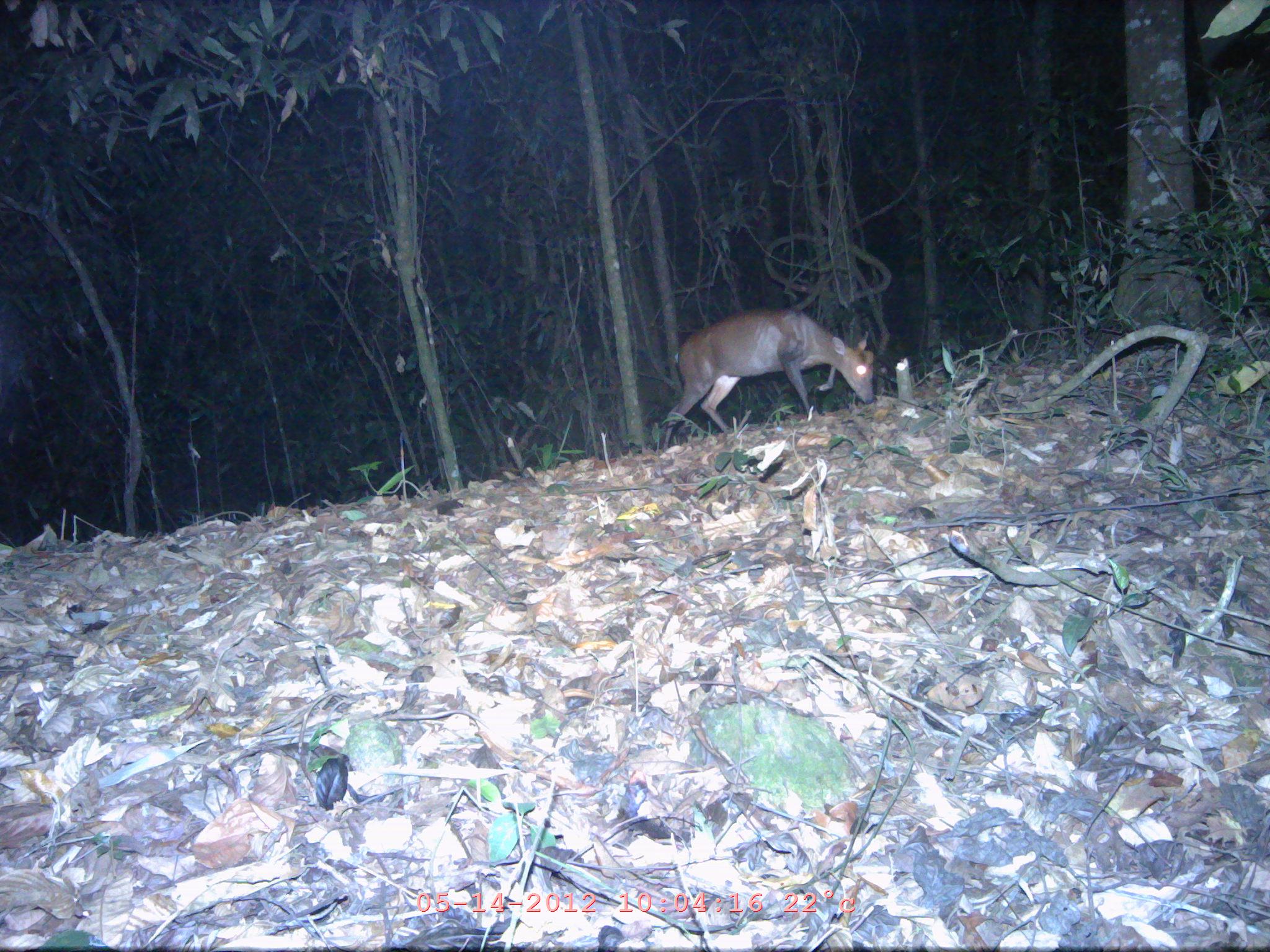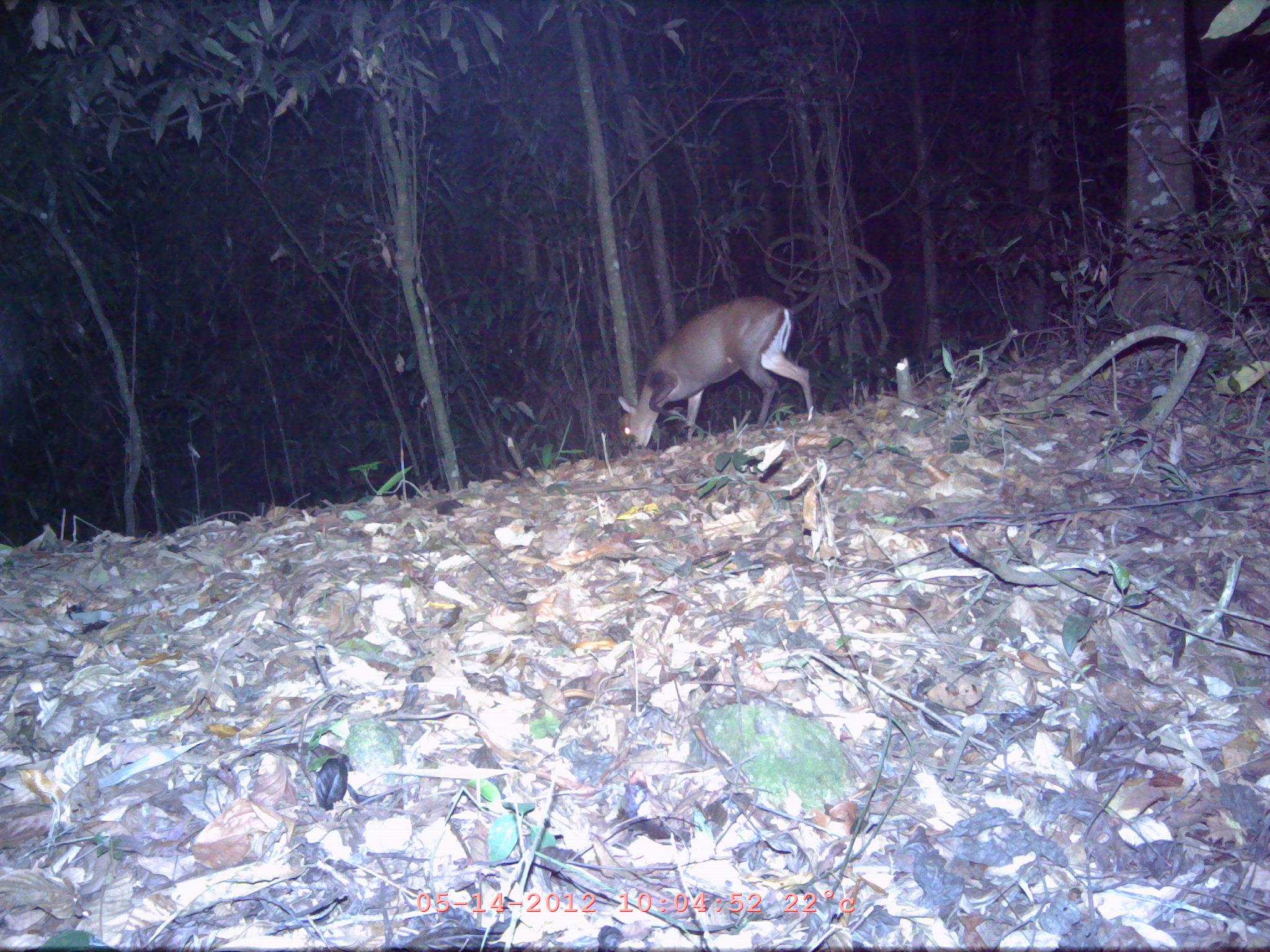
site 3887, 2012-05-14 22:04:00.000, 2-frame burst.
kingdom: Animalia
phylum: Chordata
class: Mammalia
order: Artiodactyla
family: Cervidae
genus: Muntiacus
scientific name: Muntiacus muntjak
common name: southern red muntjac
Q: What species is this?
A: Muntiacus muntjak (southern red muntjac).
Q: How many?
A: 1.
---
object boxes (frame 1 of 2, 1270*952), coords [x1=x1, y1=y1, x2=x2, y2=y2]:
muntiacus muntjak: [x1=659, y1=306, x2=874, y2=449]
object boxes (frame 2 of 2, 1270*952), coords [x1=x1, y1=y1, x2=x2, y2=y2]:
muntiacus muntjak: [x1=615, y1=295, x2=814, y2=448]